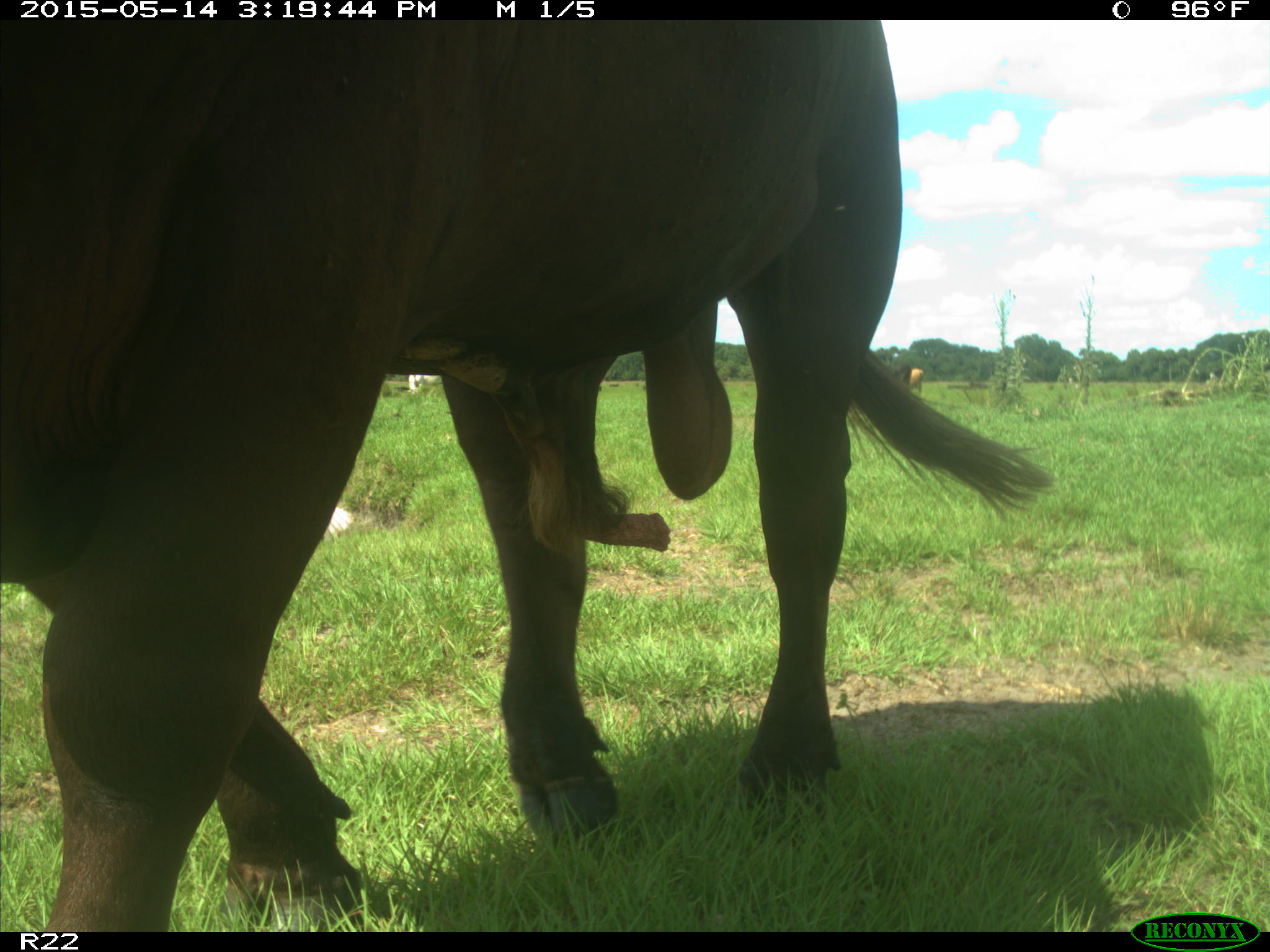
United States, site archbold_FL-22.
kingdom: Animalia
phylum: Chordata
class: Mammalia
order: Artiodactyla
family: Bovidae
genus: Bos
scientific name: Bos taurus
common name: domestic cow